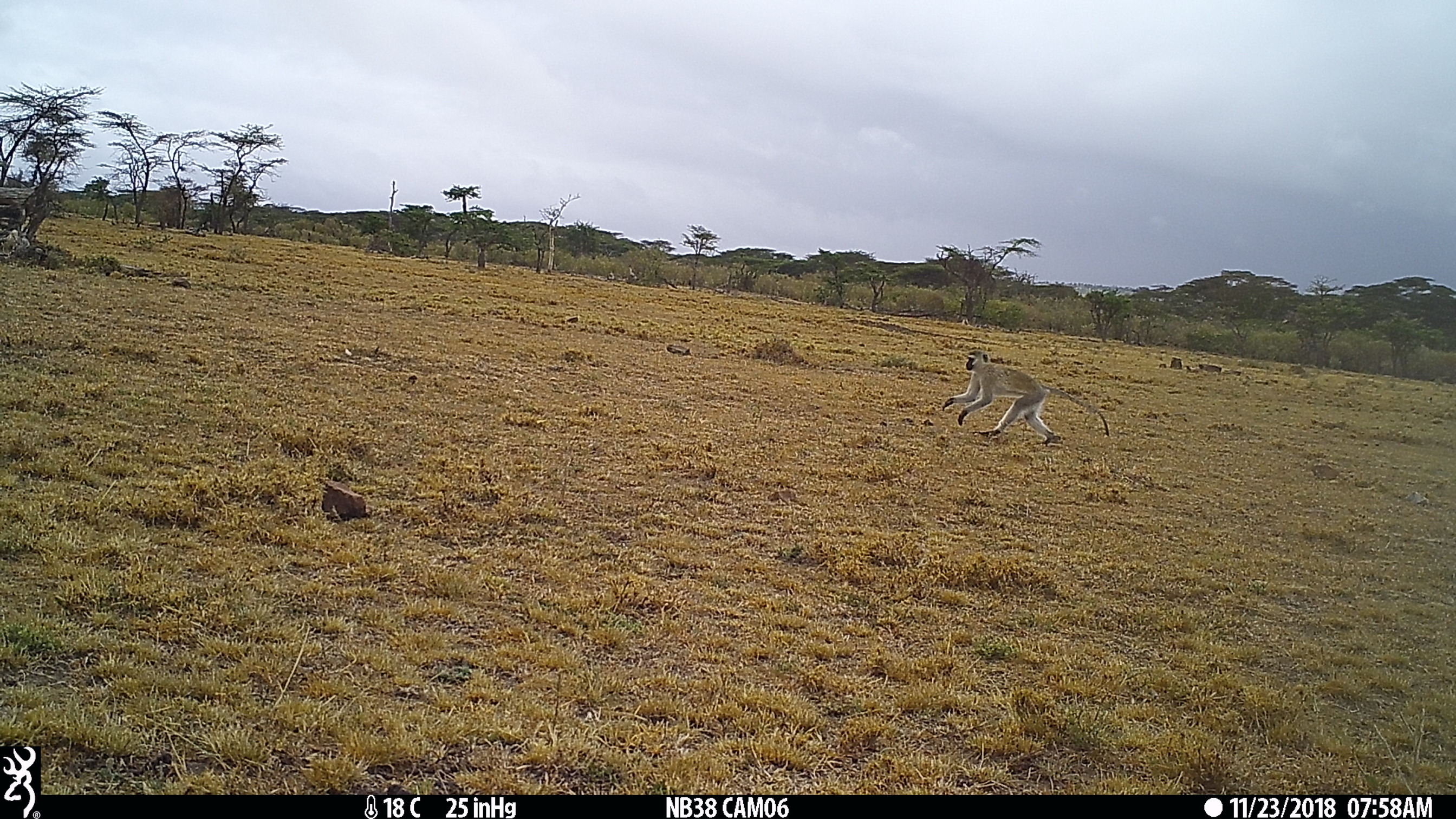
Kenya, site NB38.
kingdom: Animalia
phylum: Chordata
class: Mammalia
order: Primates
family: Cercopithecidae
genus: Chlorocebus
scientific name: Chlorocebus pygerythrus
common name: vervet monkey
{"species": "vervet monkey (Chlorocebus pygerythrus)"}